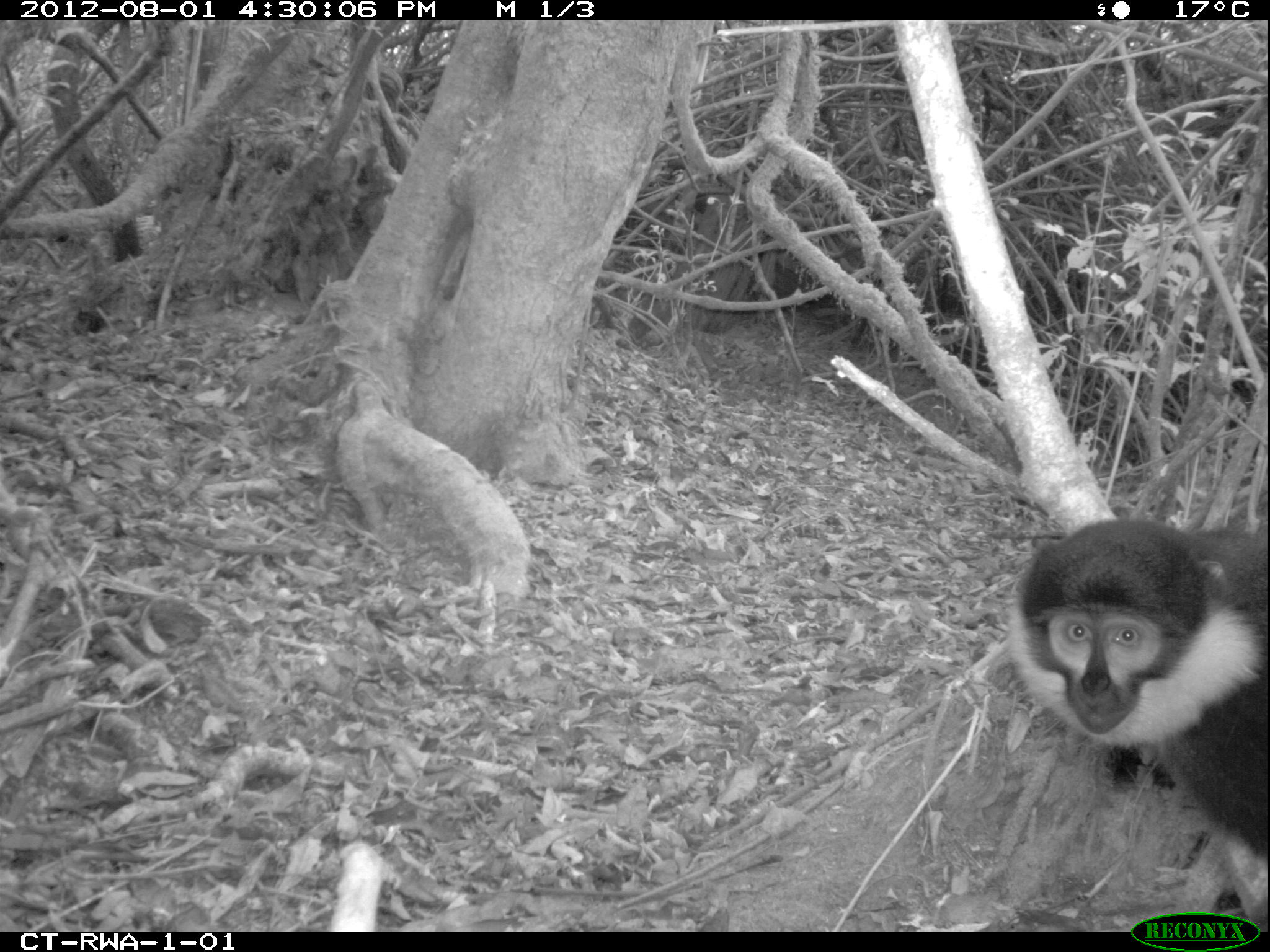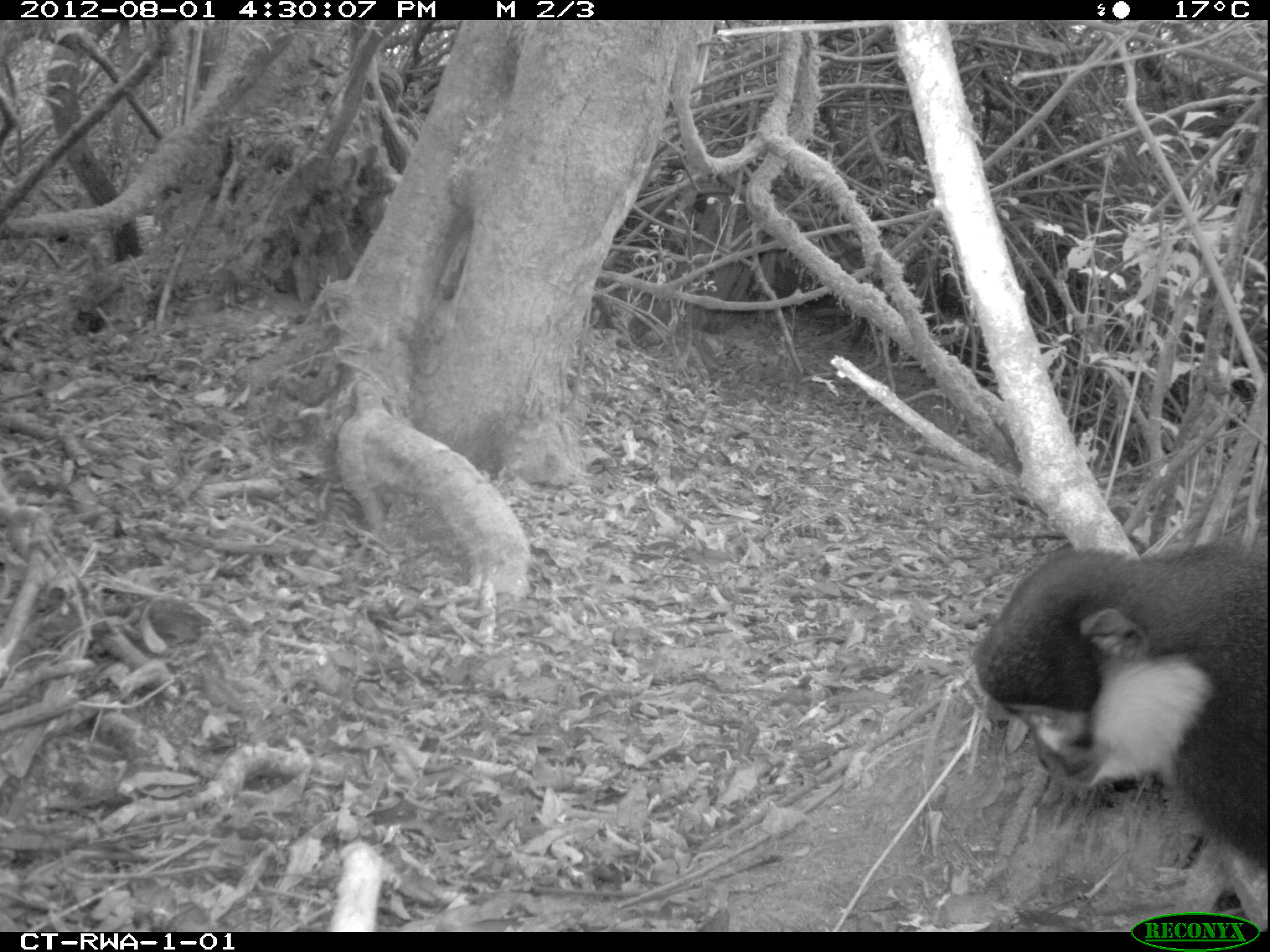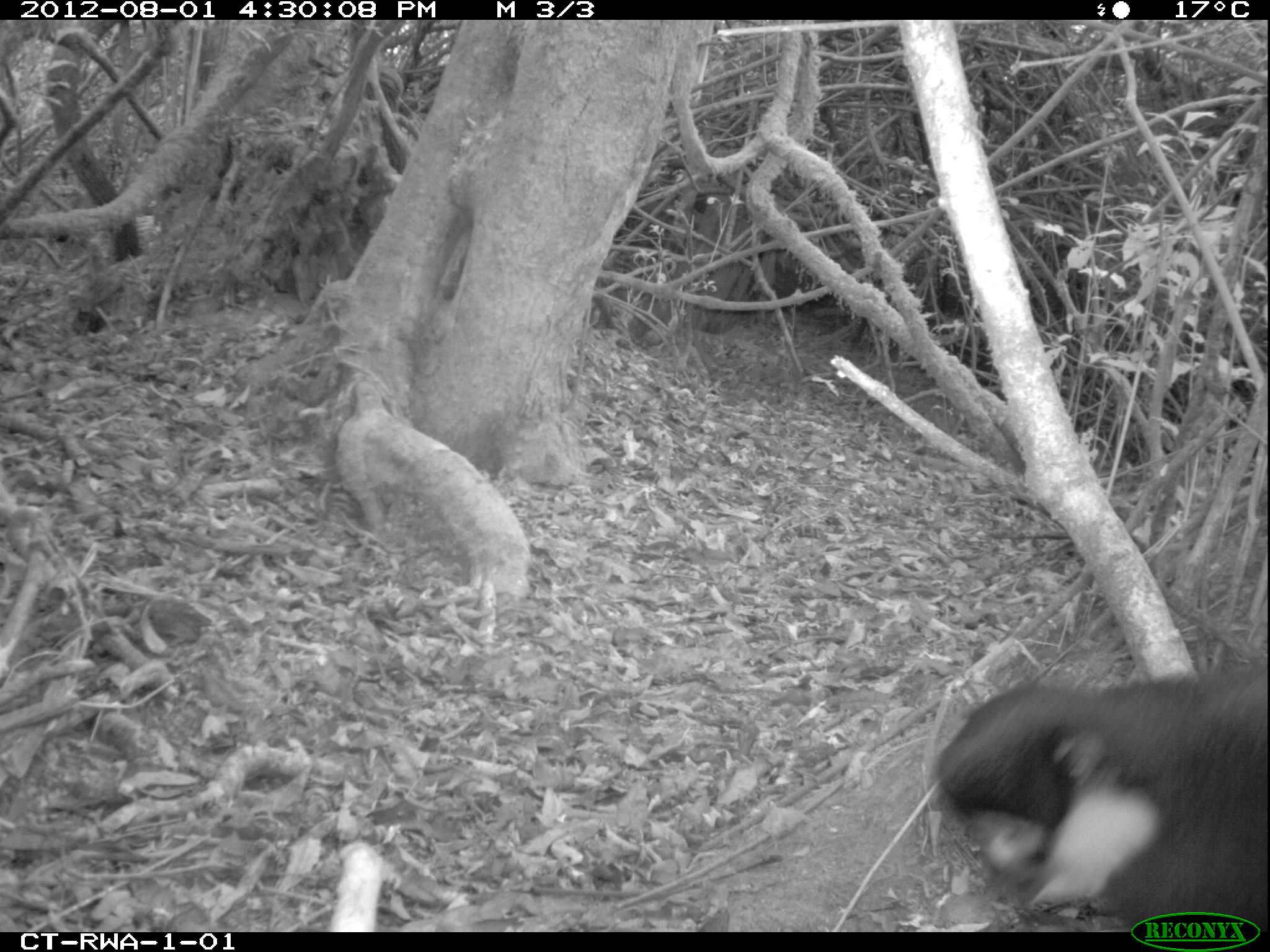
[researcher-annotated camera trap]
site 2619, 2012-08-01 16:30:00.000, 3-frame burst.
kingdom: Animalia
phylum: Chordata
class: Mammalia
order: Primates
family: Cercopithecidae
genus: Allochrocebus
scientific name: Allochrocebus lhoesti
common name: l'hoest's monkey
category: cercopithecus lhoesti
Cercopithecus lhoesti (l'hoest's monkey) (Allochrocebus lhoesti), count 1.